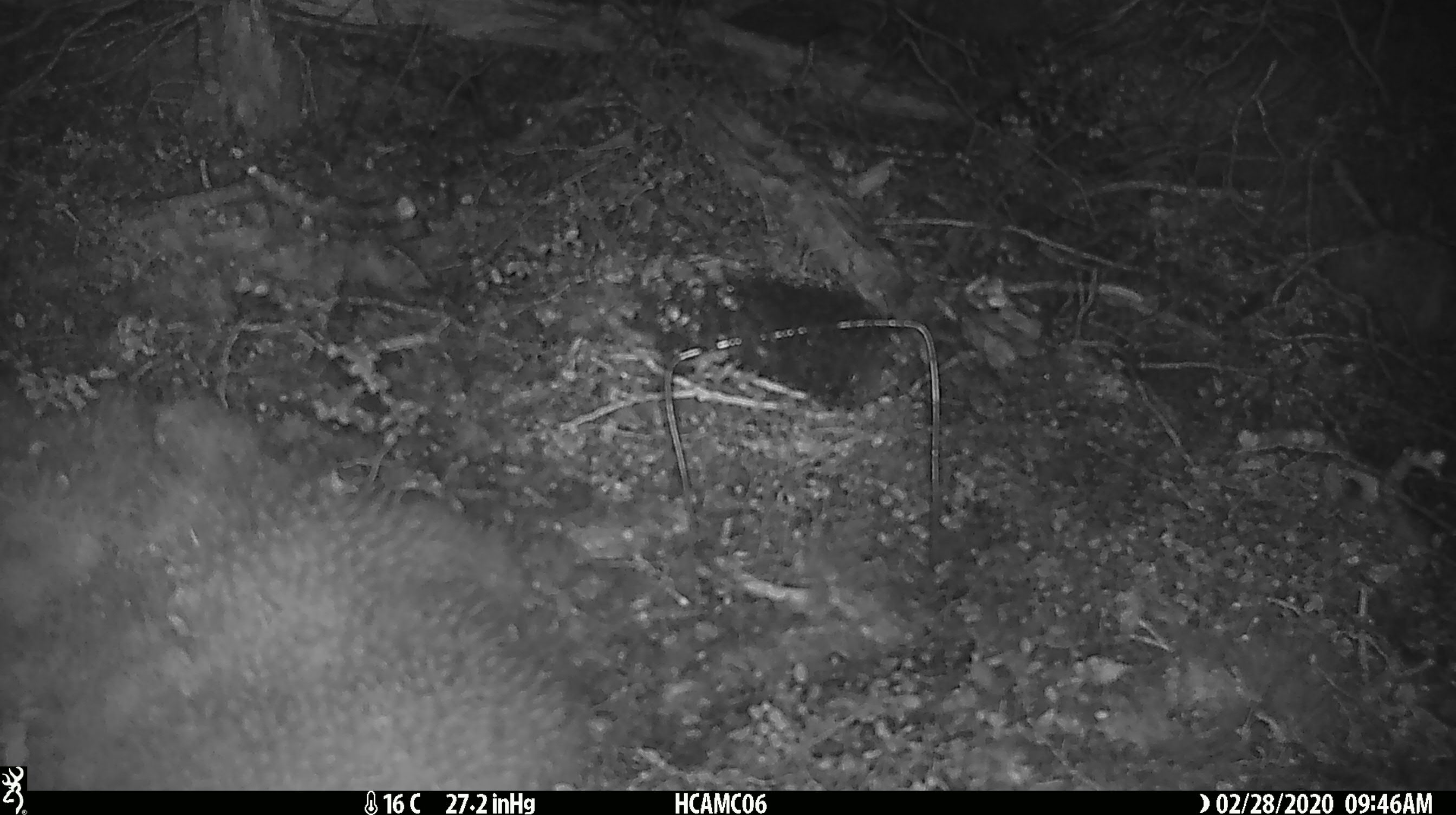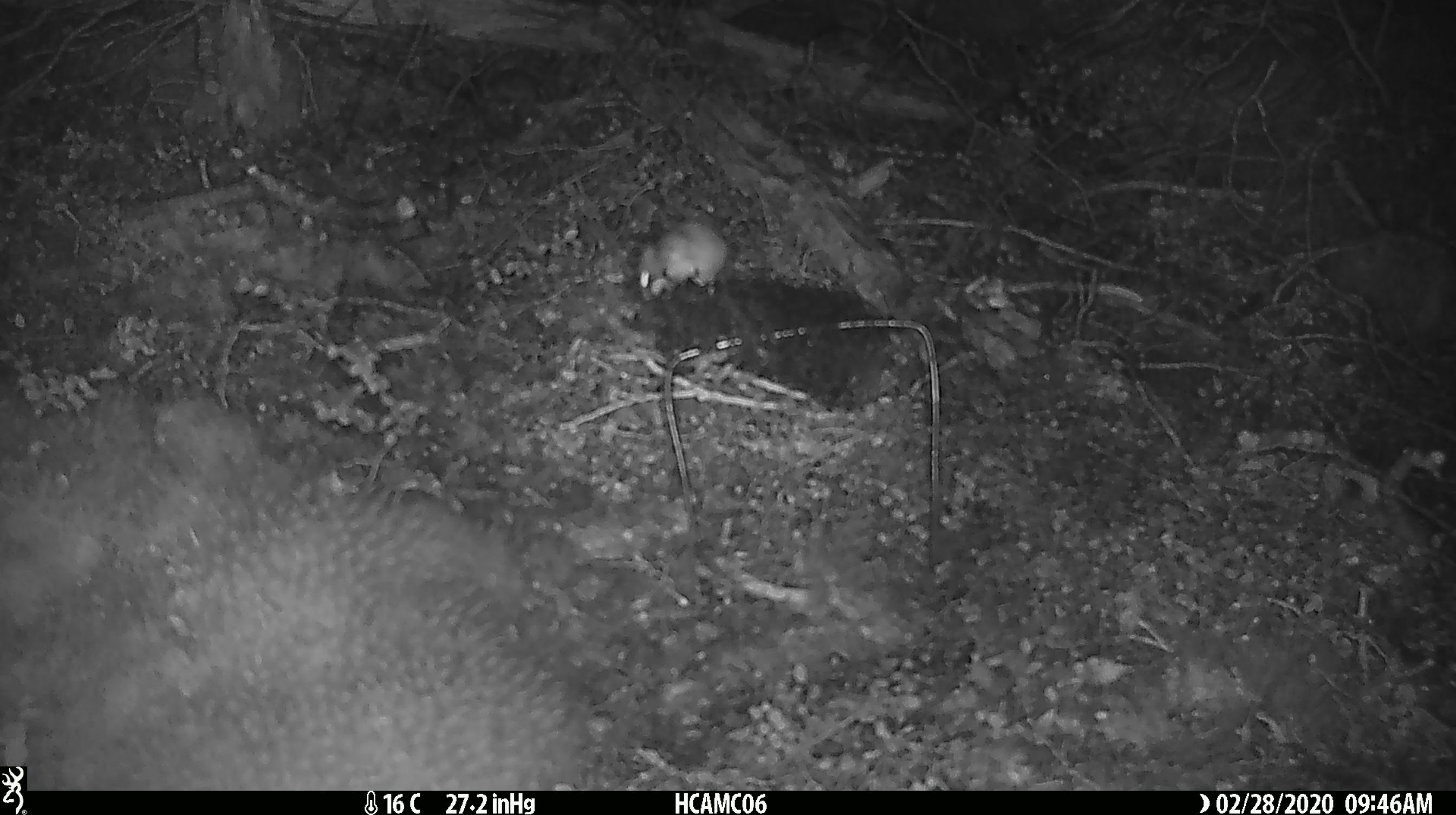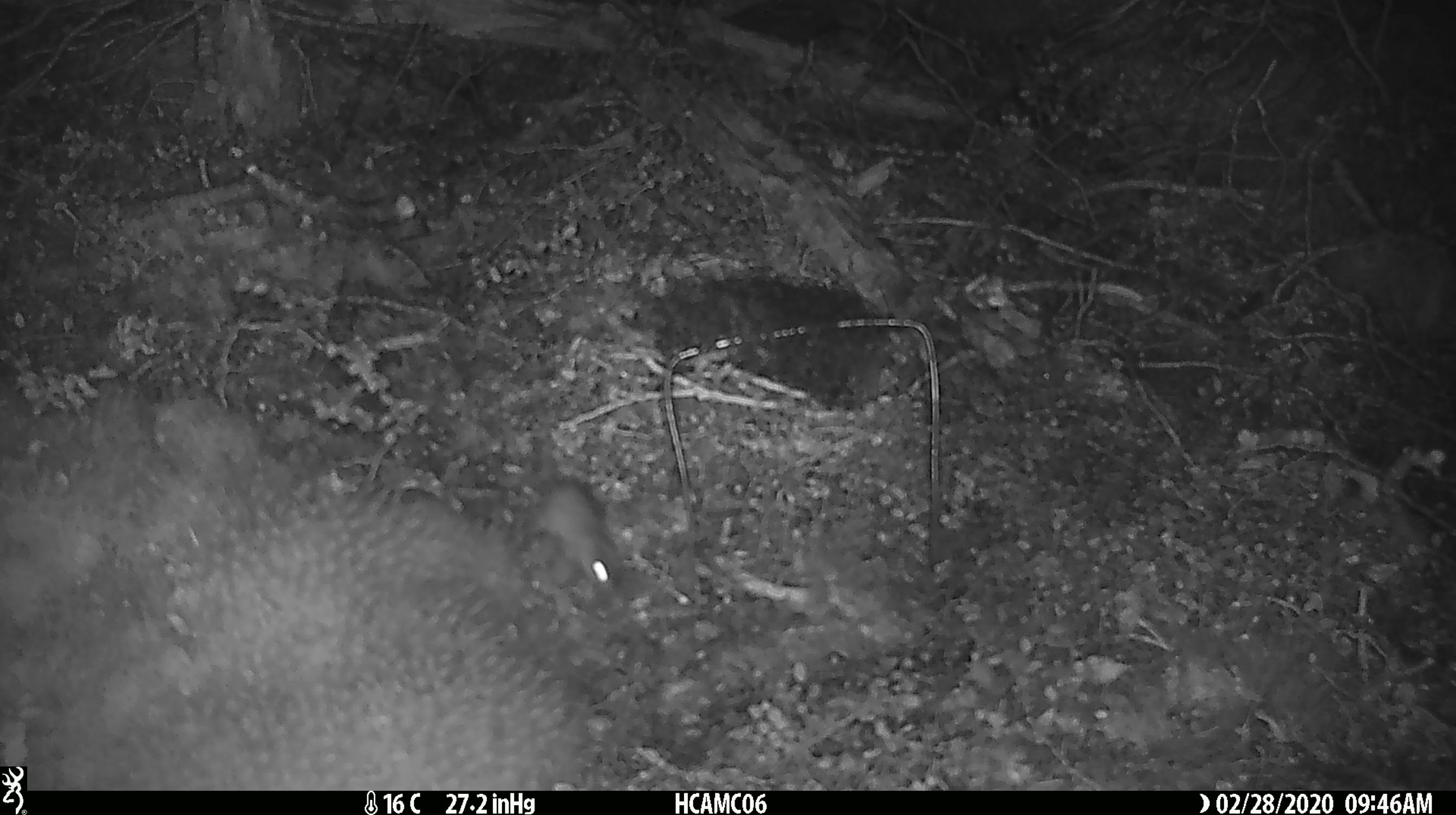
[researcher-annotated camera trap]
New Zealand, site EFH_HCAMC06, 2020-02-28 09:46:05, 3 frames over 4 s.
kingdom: Animalia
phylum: Chordata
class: Mammalia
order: Rodentia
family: Muridae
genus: Mus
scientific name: Mus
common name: mouse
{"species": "mouse (Mus)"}